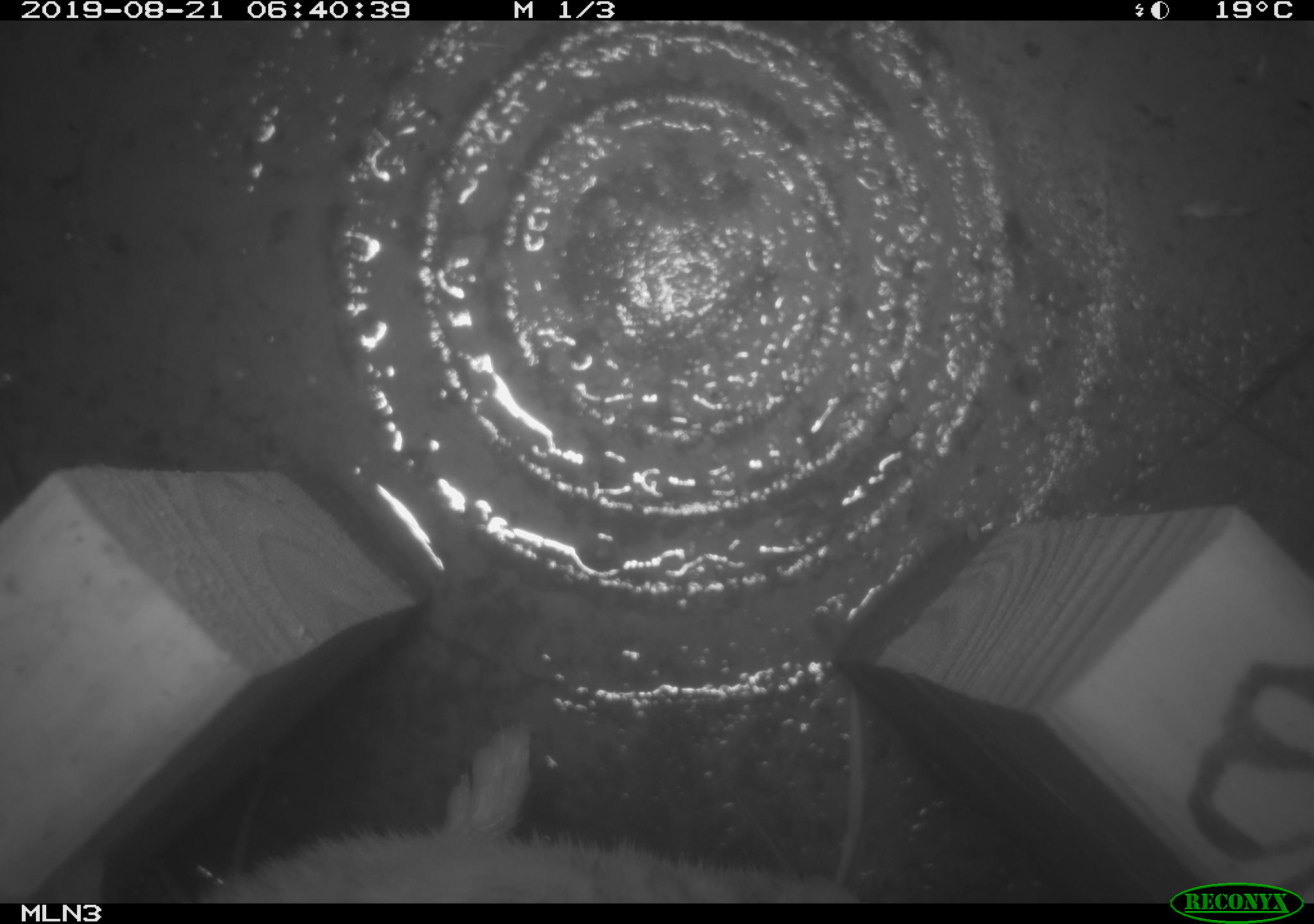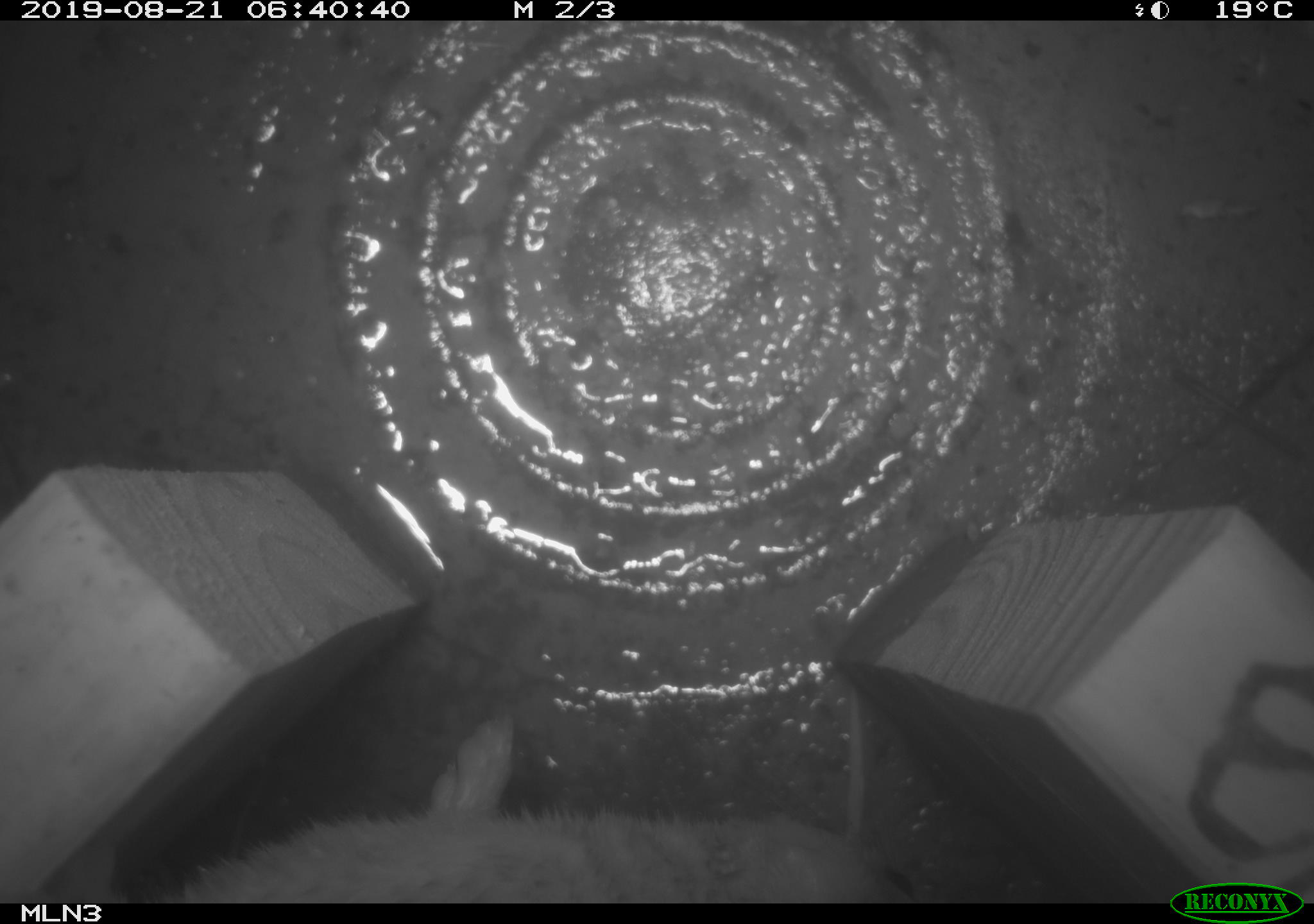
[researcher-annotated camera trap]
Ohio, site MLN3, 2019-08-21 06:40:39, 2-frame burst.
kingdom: Animalia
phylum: Chordata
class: Mammalia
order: Carnivora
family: Mustelidae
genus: Neogale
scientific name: Neogale frenata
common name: long-tailed weasel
Long-tailed weasel (Neogale frenata).